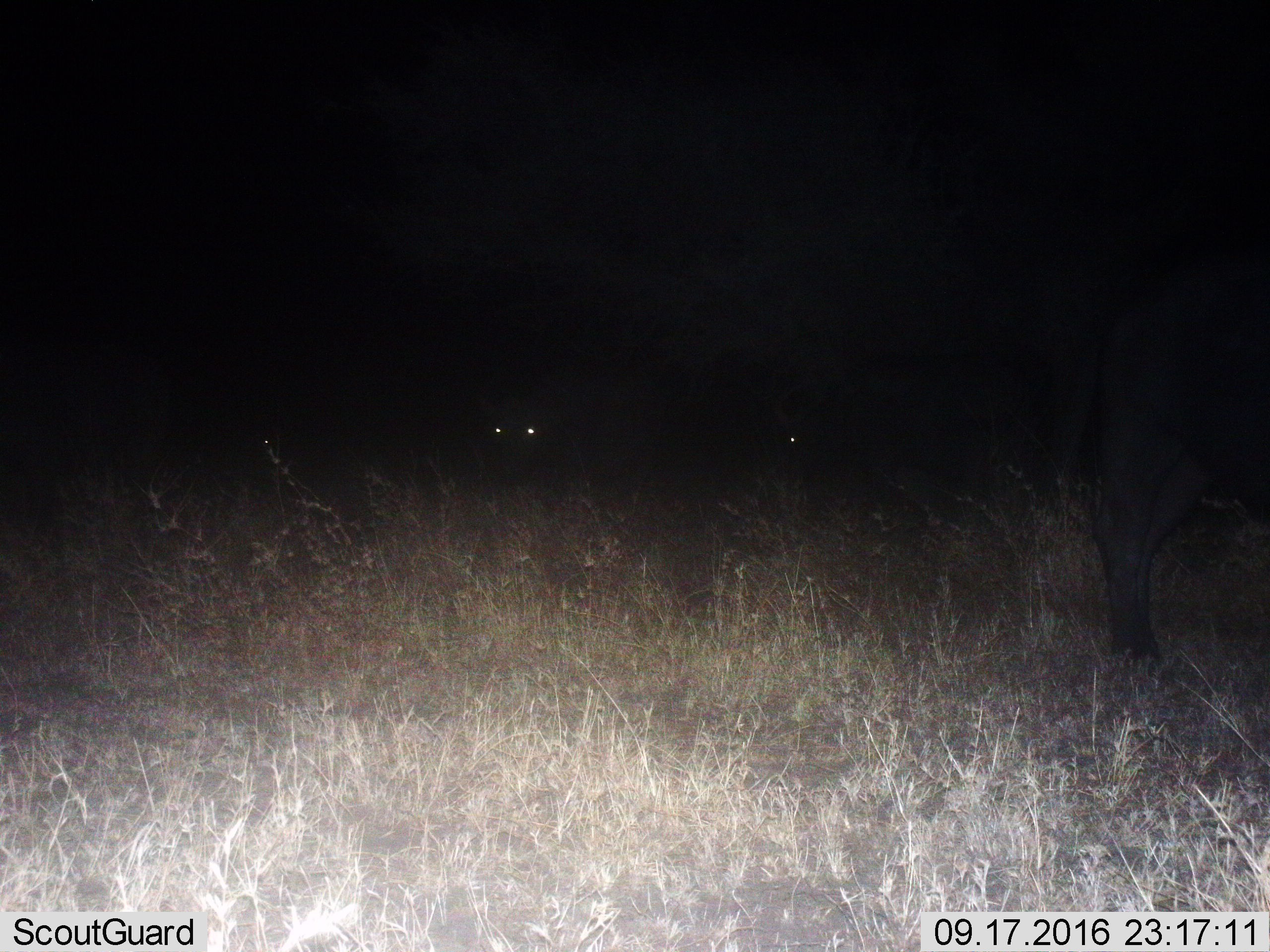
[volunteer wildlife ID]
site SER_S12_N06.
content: unidentified animal